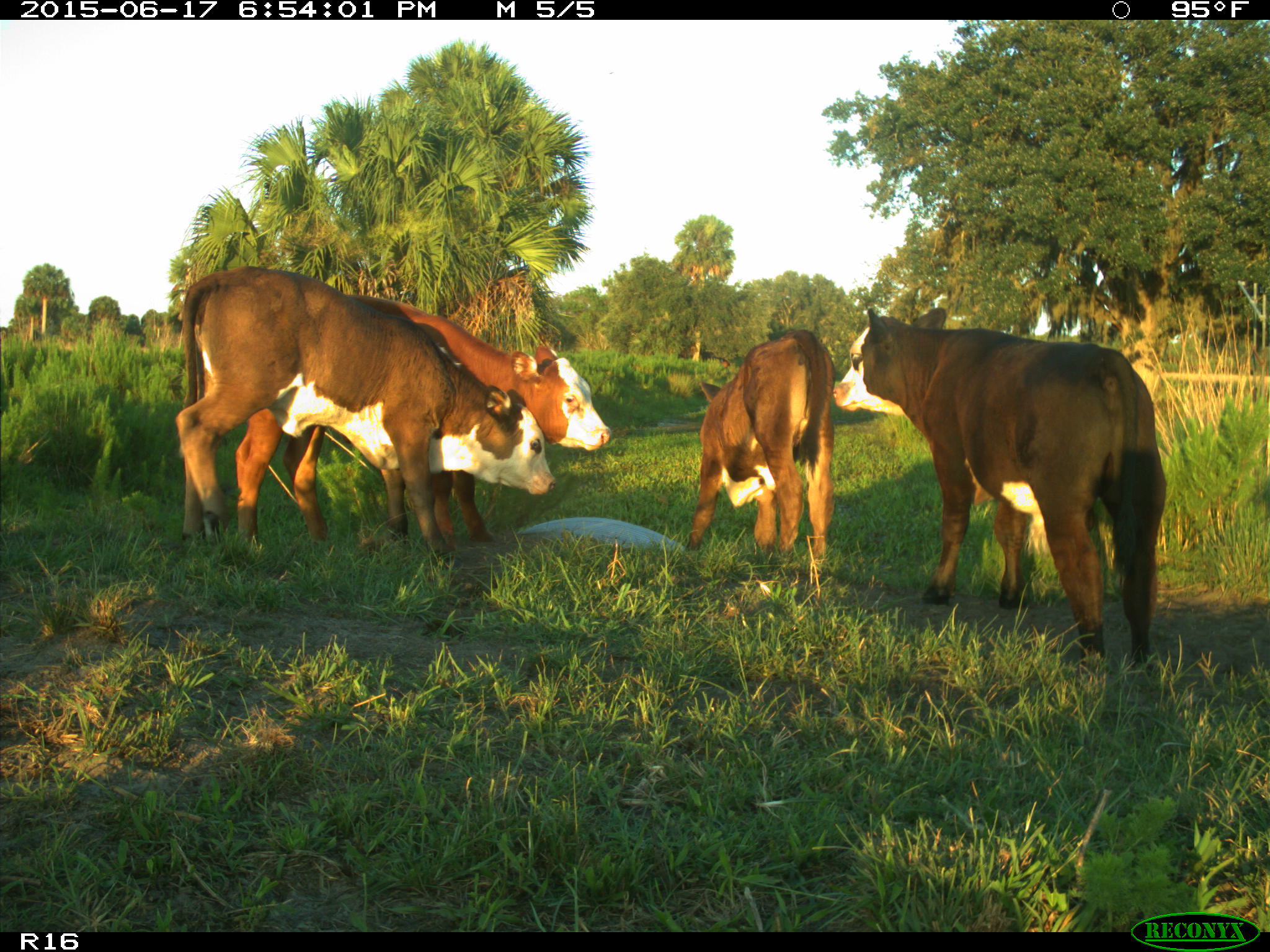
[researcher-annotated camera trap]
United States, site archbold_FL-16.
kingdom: Animalia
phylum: Chordata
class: Mammalia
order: Artiodactyla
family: Bovidae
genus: Bos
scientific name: Bos taurus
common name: domestic cow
Bos taurus (domestic cow).